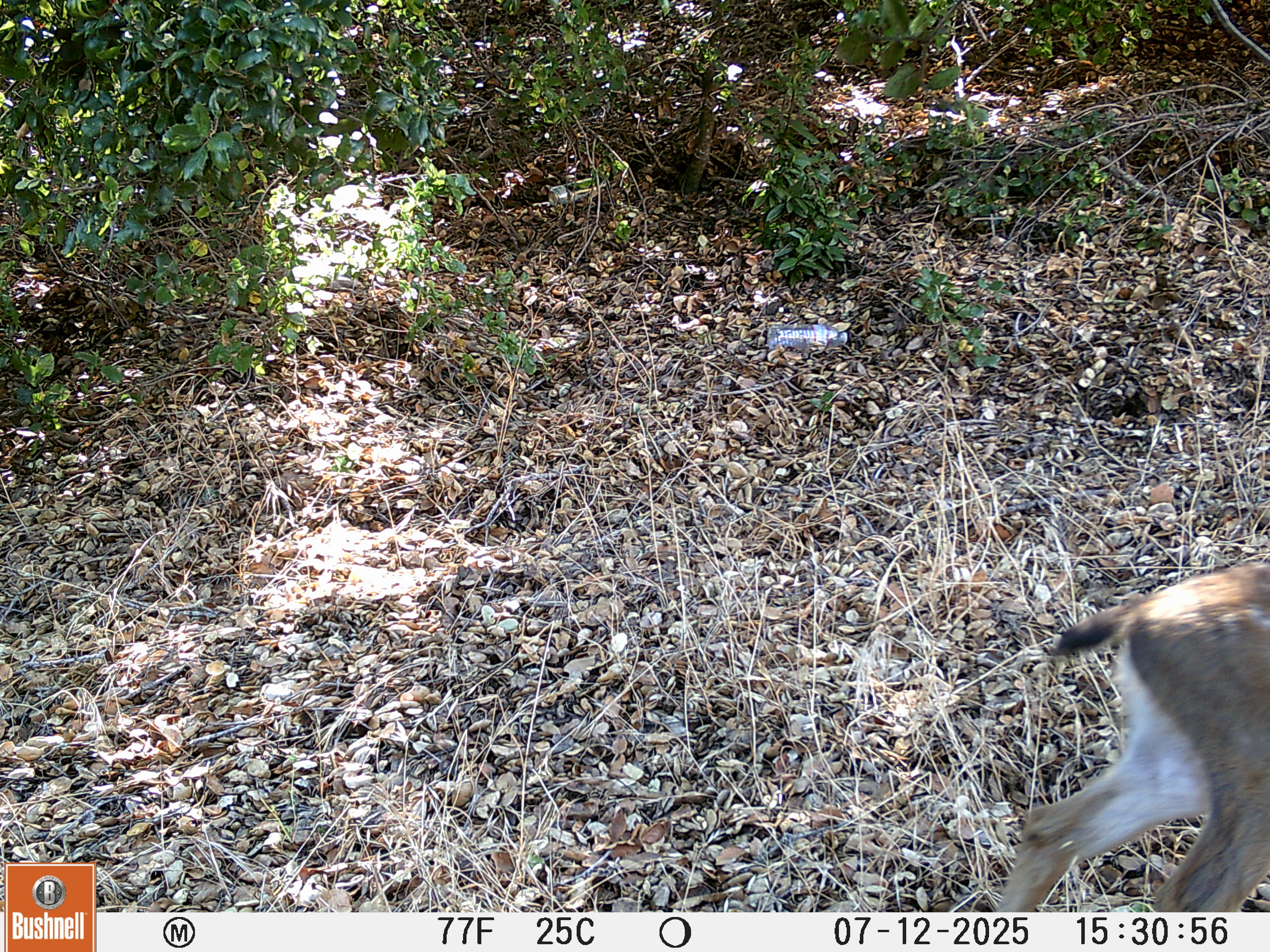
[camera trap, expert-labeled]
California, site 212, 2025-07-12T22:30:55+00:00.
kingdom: Animalia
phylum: Chordata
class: Mammalia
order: Artiodactyla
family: Cervidae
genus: Odocoileus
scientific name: Odocoileus hemionus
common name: mule deer